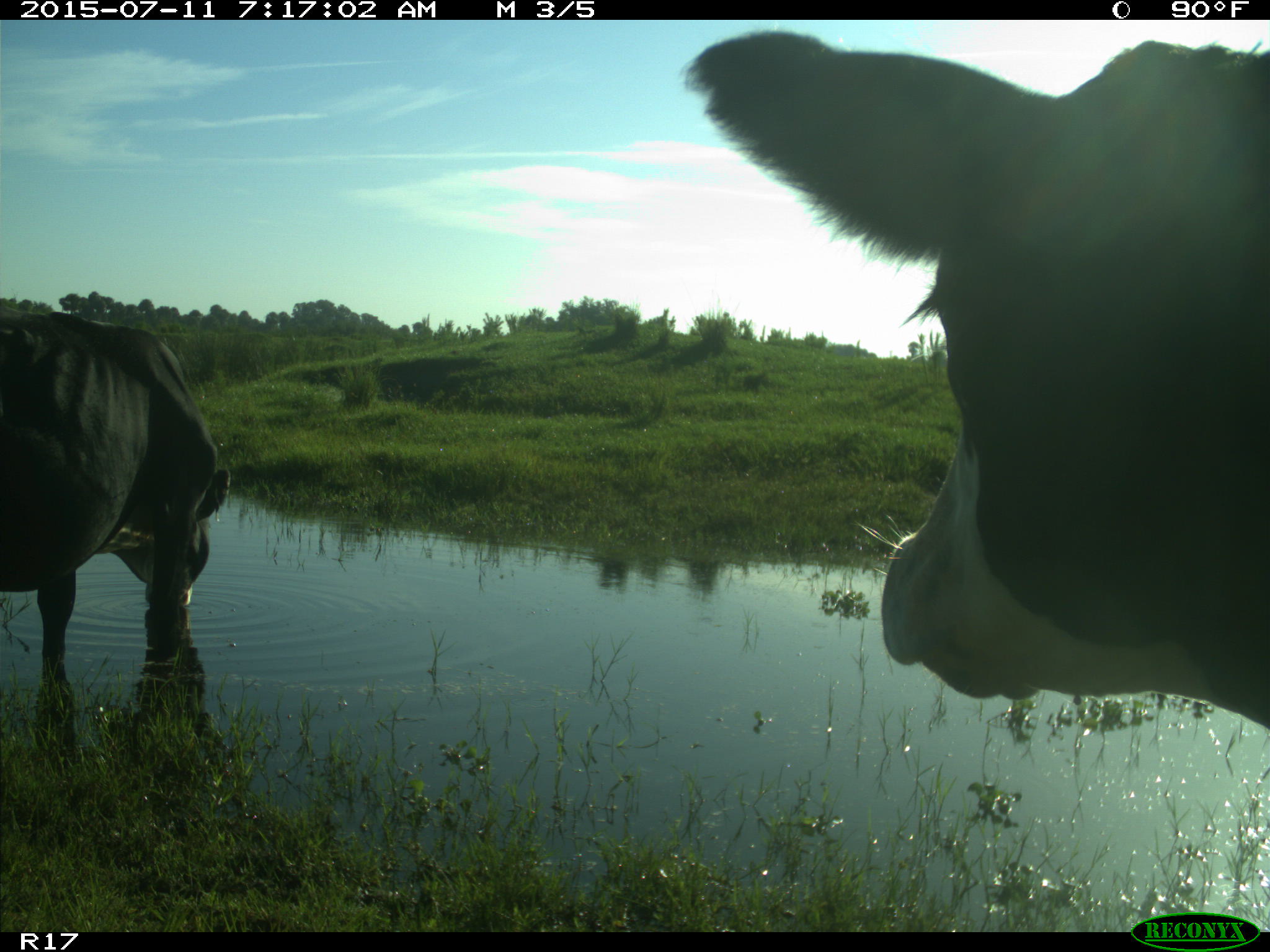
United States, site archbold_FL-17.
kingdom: Animalia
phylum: Chordata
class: Mammalia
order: Artiodactyla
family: Bovidae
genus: Bos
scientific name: Bos taurus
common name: domestic cow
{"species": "Bos taurus (domestic cow)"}